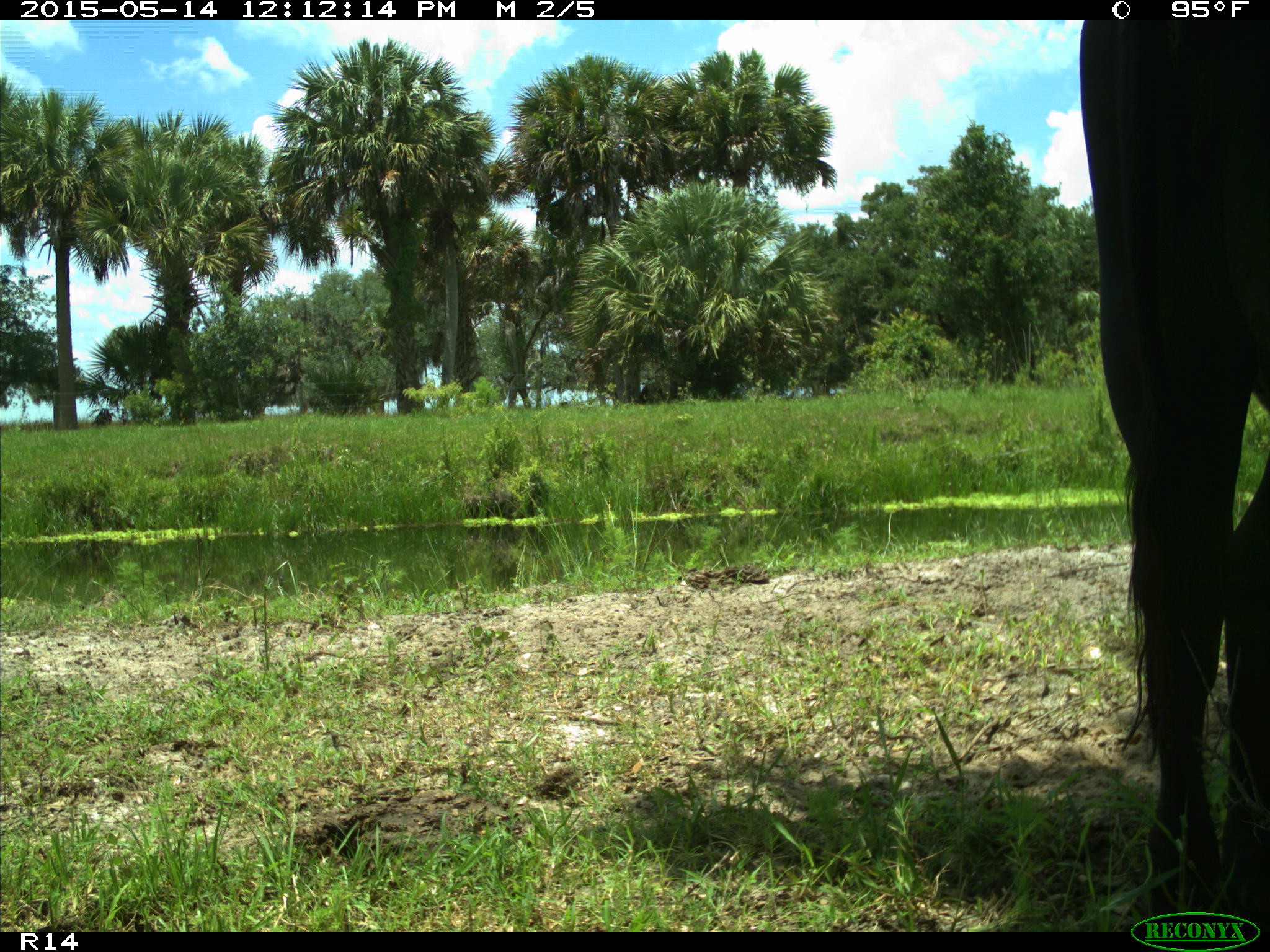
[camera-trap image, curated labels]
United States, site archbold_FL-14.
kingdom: Animalia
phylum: Chordata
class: Mammalia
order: Artiodactyla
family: Bovidae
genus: Bos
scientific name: Bos taurus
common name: domestic cow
Bos taurus (domestic cow).